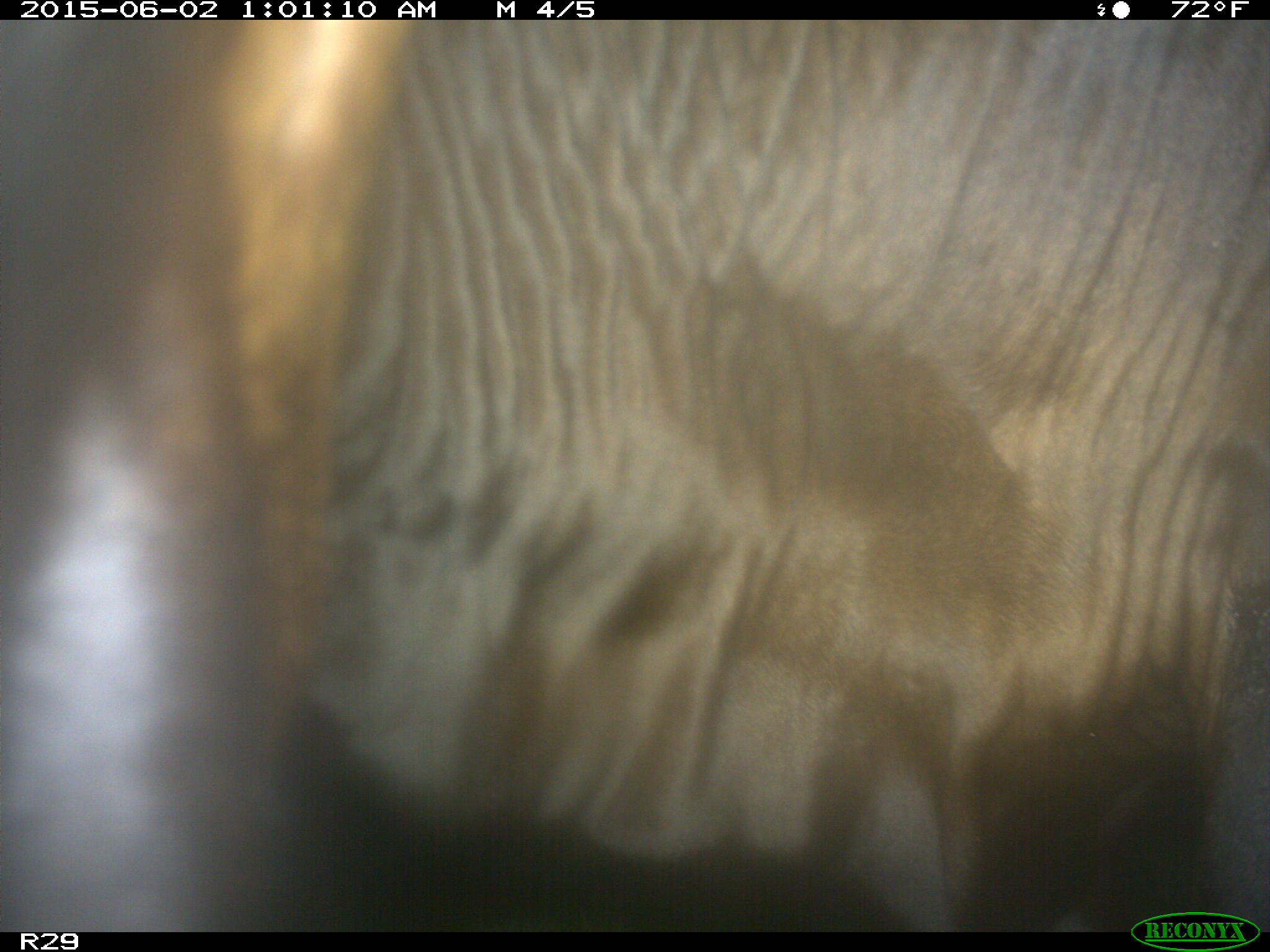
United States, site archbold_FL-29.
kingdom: Animalia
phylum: Chordata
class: Mammalia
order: Artiodactyla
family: Bovidae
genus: Bos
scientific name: Bos taurus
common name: domestic cow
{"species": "Bos taurus (domestic cow)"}